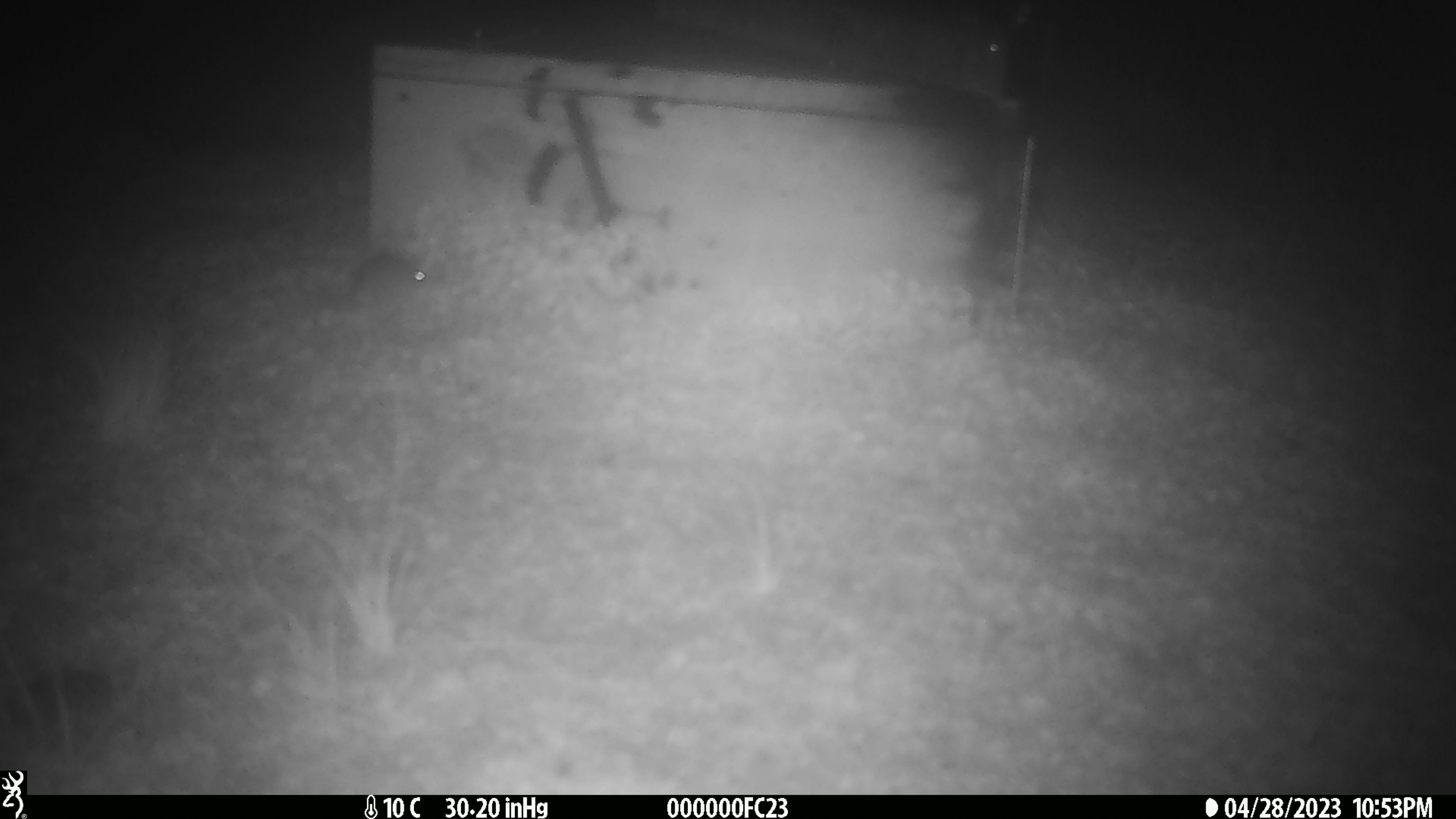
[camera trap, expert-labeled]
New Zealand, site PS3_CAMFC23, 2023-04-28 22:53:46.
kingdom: Animalia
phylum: Chordata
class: Mammalia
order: Rodentia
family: Muridae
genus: Mus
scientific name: Mus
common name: mouse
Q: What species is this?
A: Mouse (Mus).